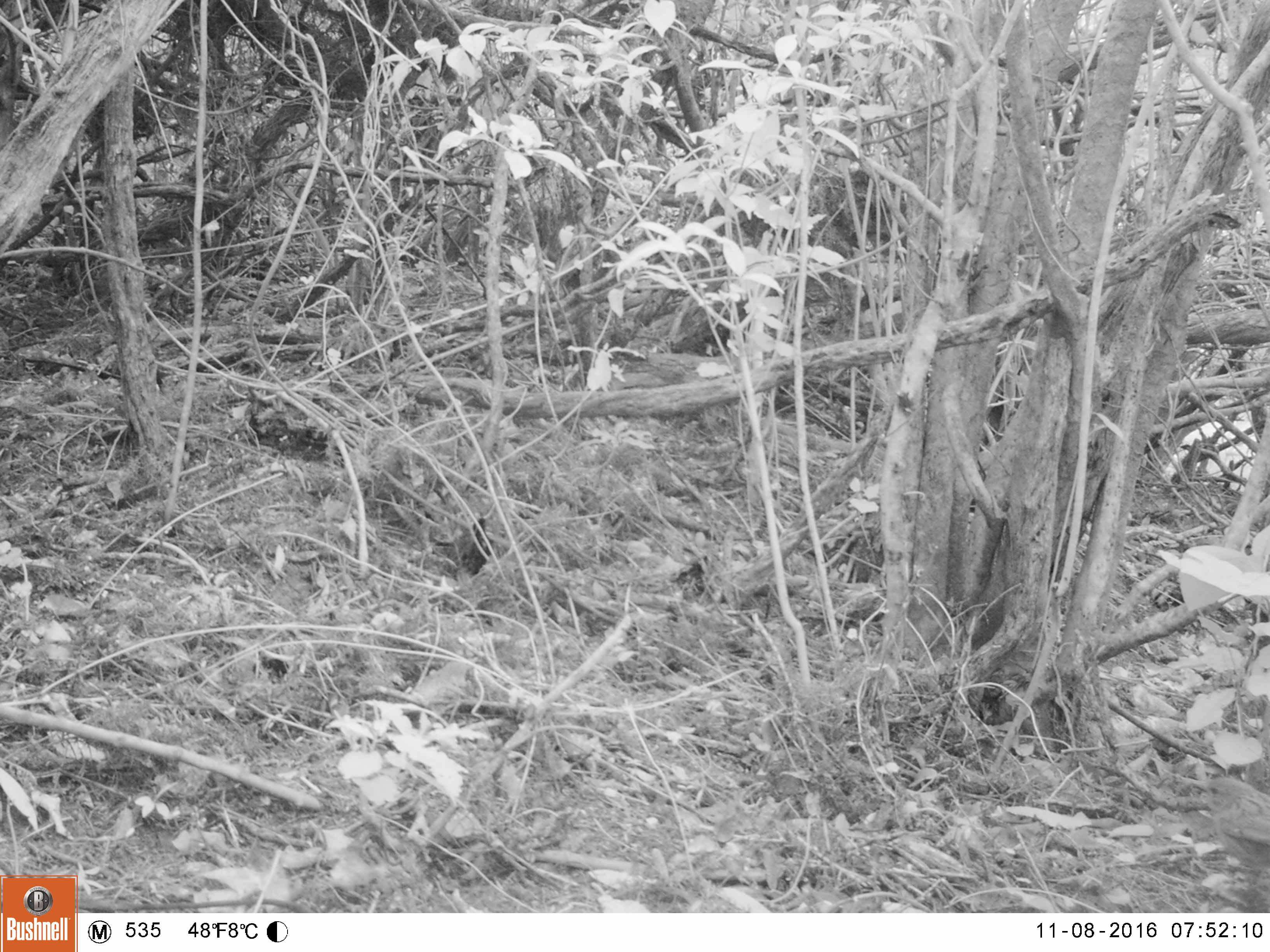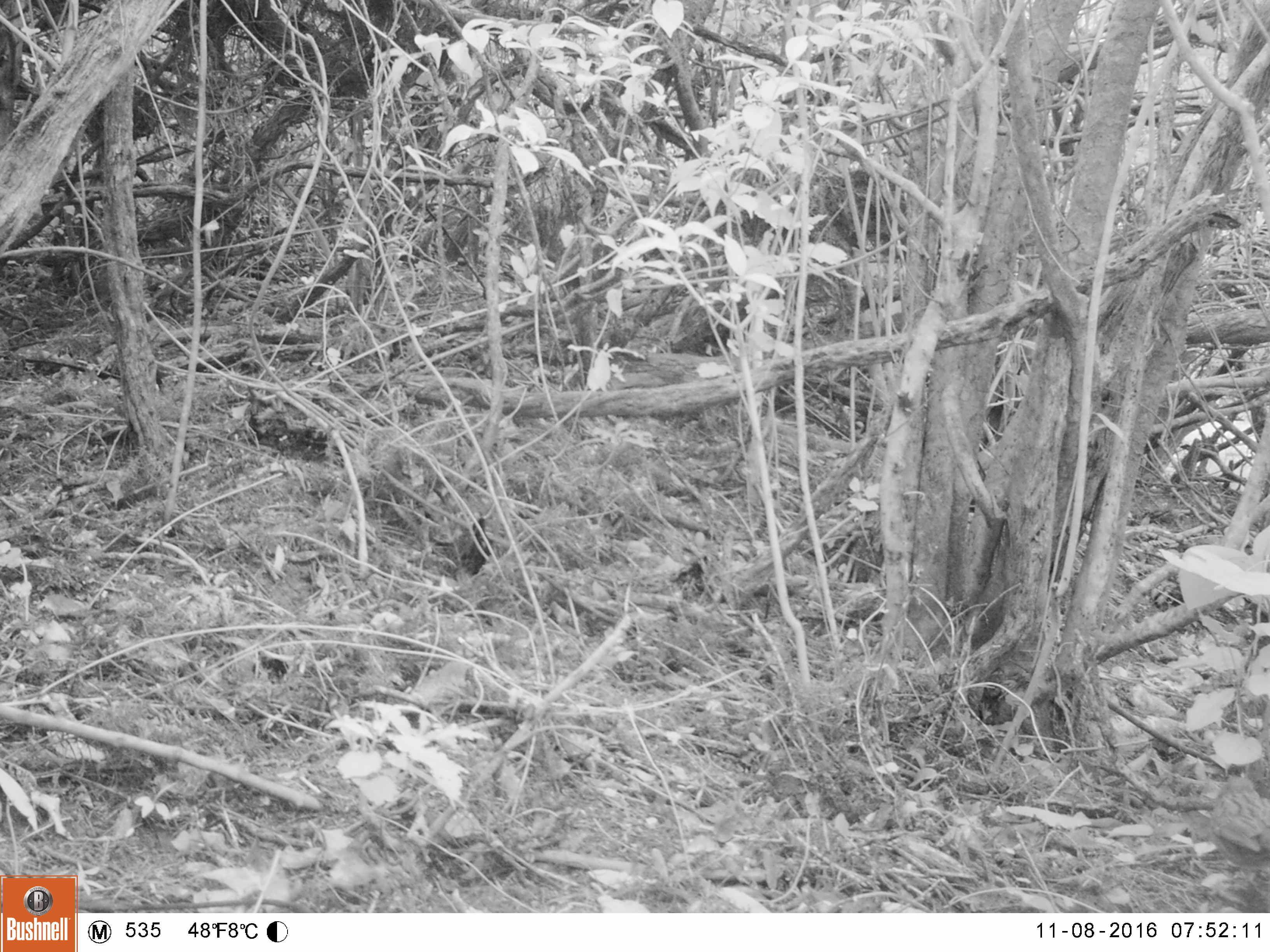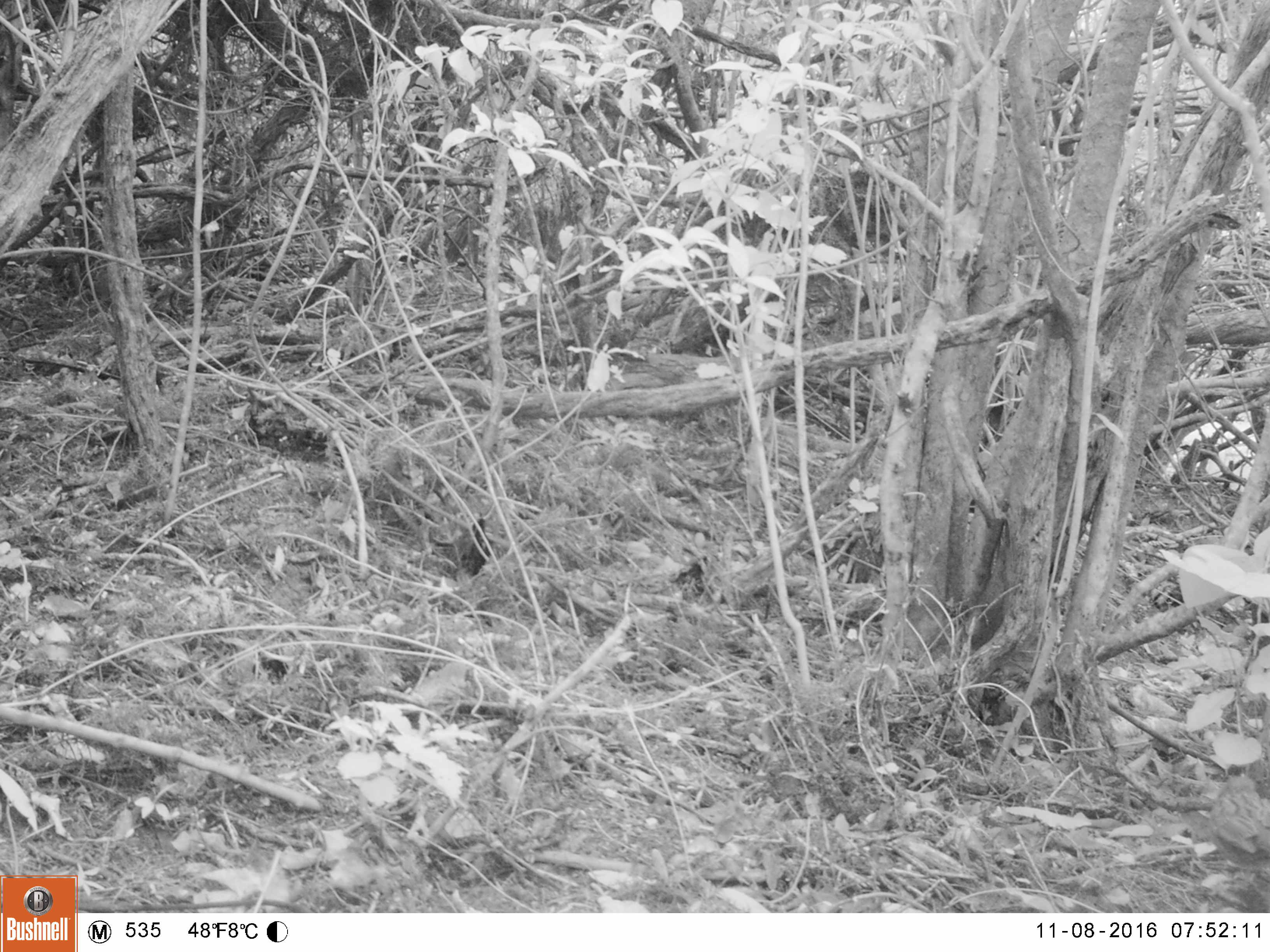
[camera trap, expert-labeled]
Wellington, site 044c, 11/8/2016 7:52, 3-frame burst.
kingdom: Animalia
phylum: Chordata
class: Aves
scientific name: Aves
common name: bird